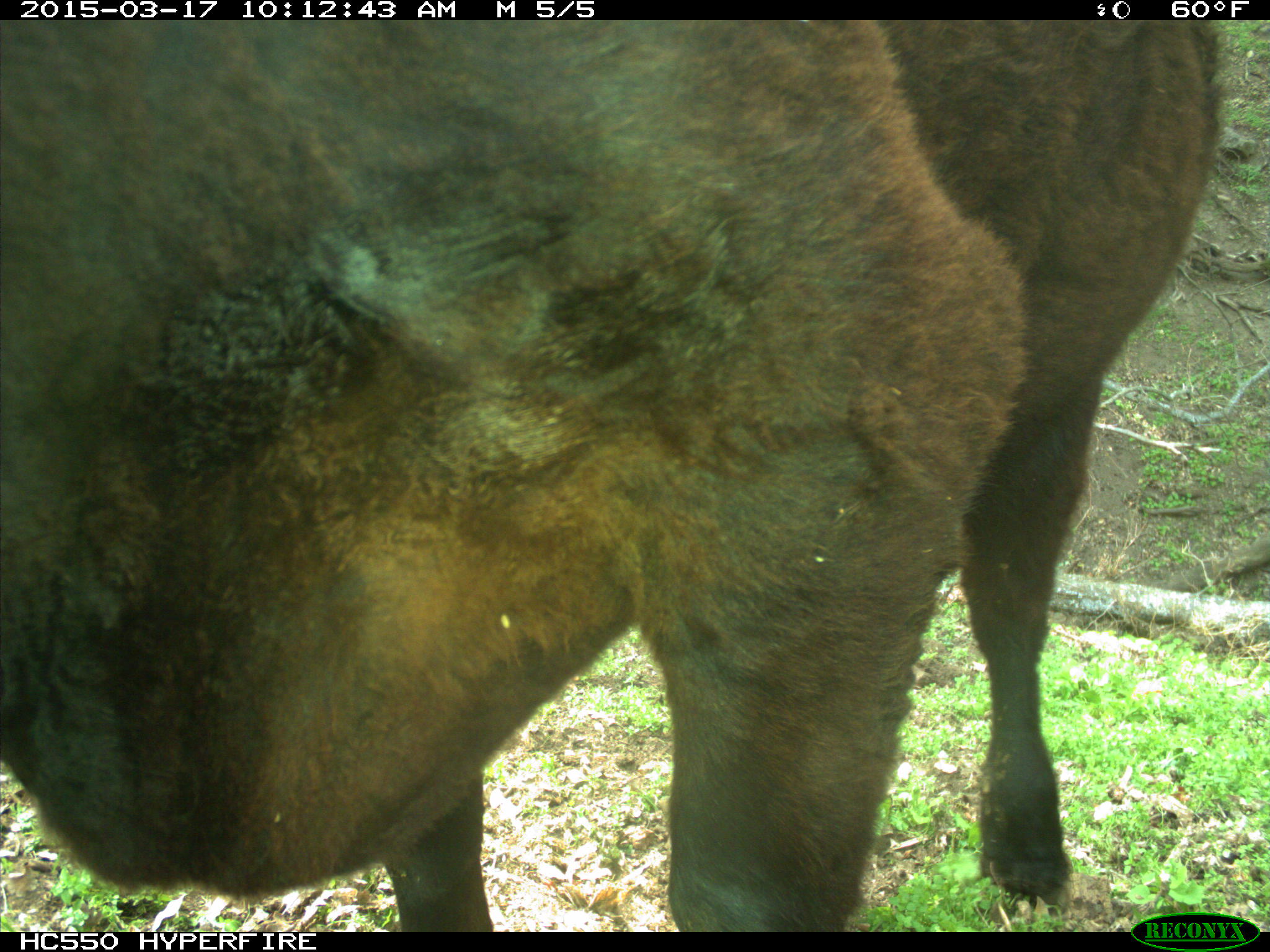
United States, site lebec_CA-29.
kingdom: Animalia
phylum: Chordata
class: Mammalia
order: Artiodactyla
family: Bovidae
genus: Bos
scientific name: Bos taurus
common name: domestic cow